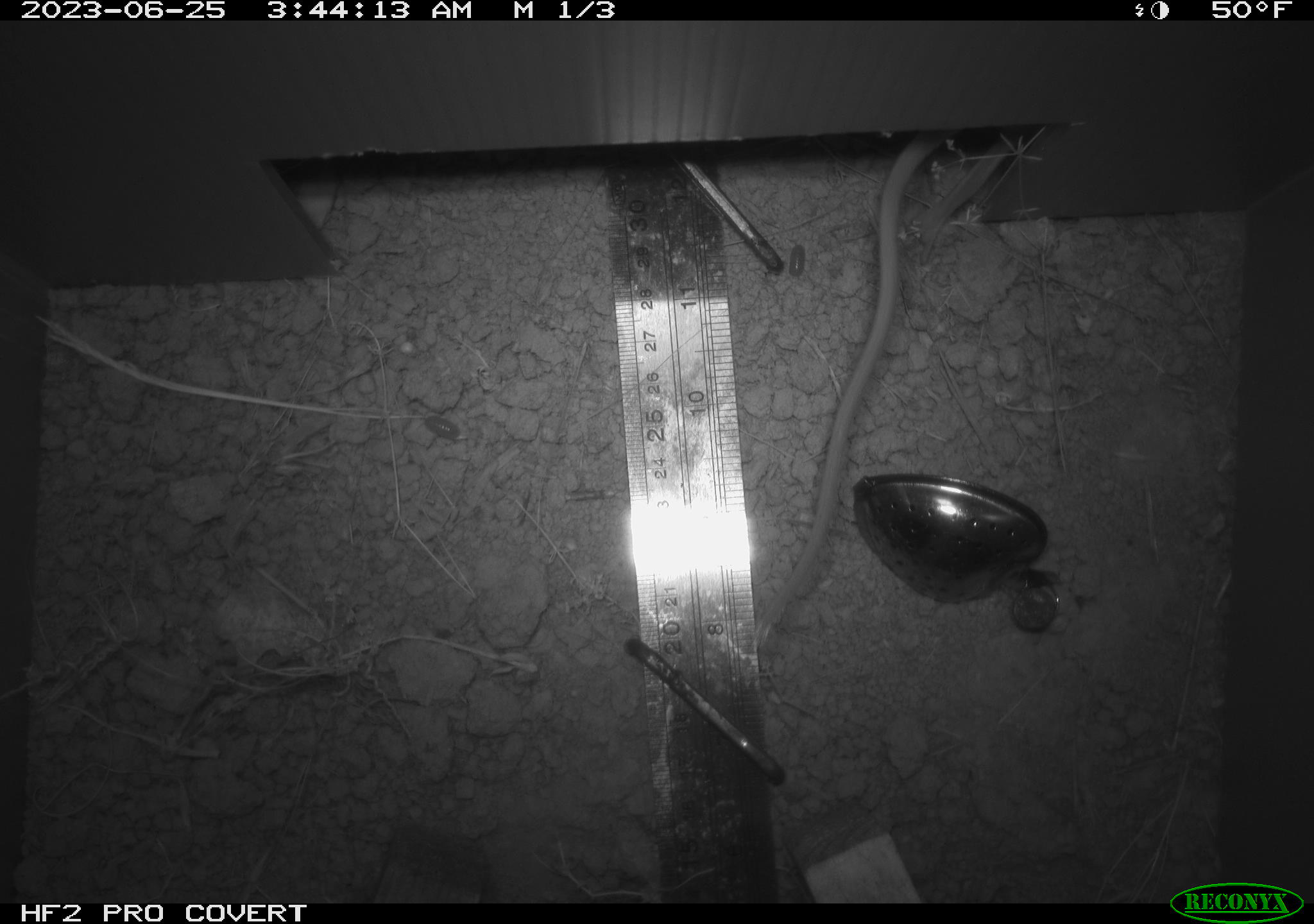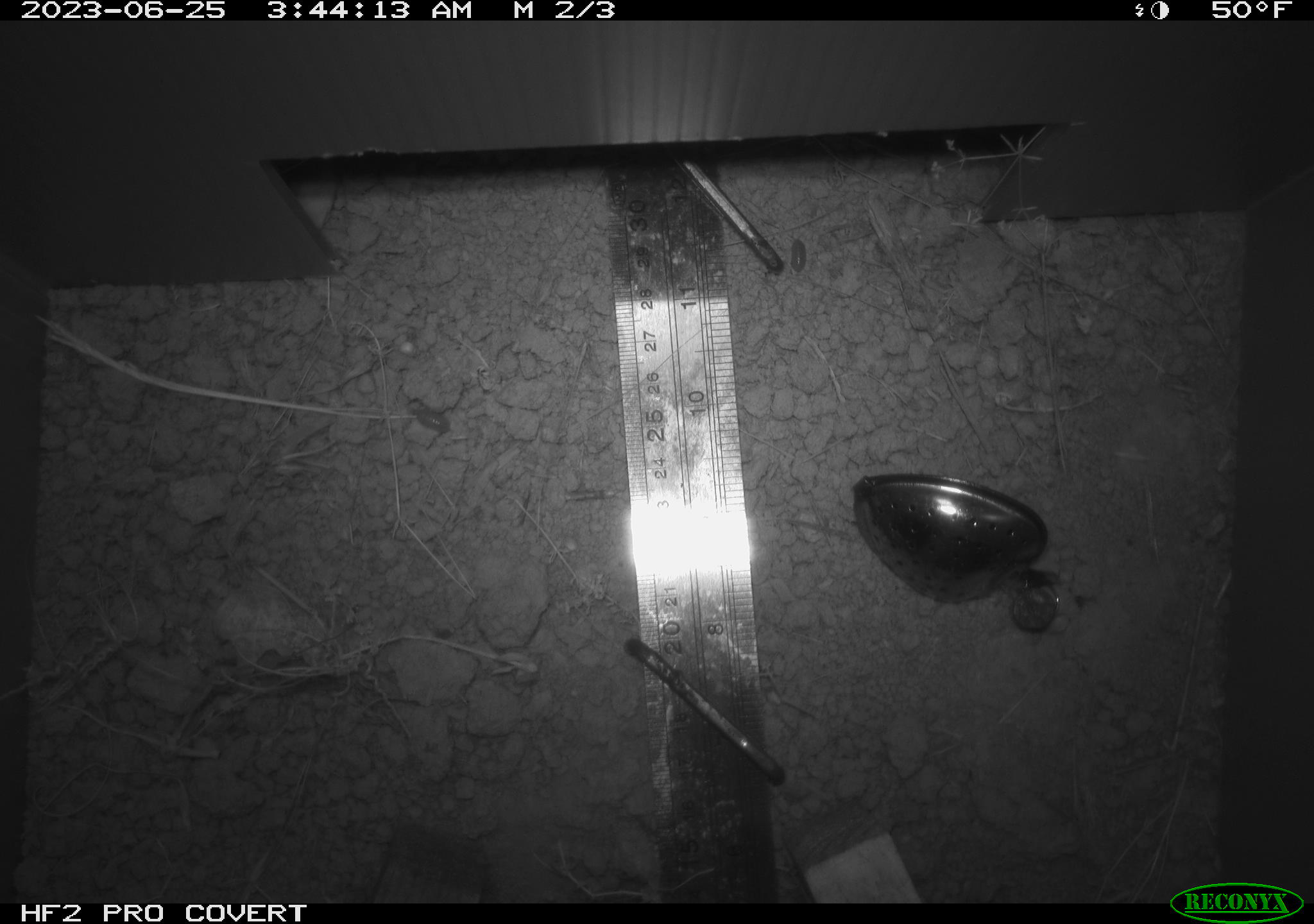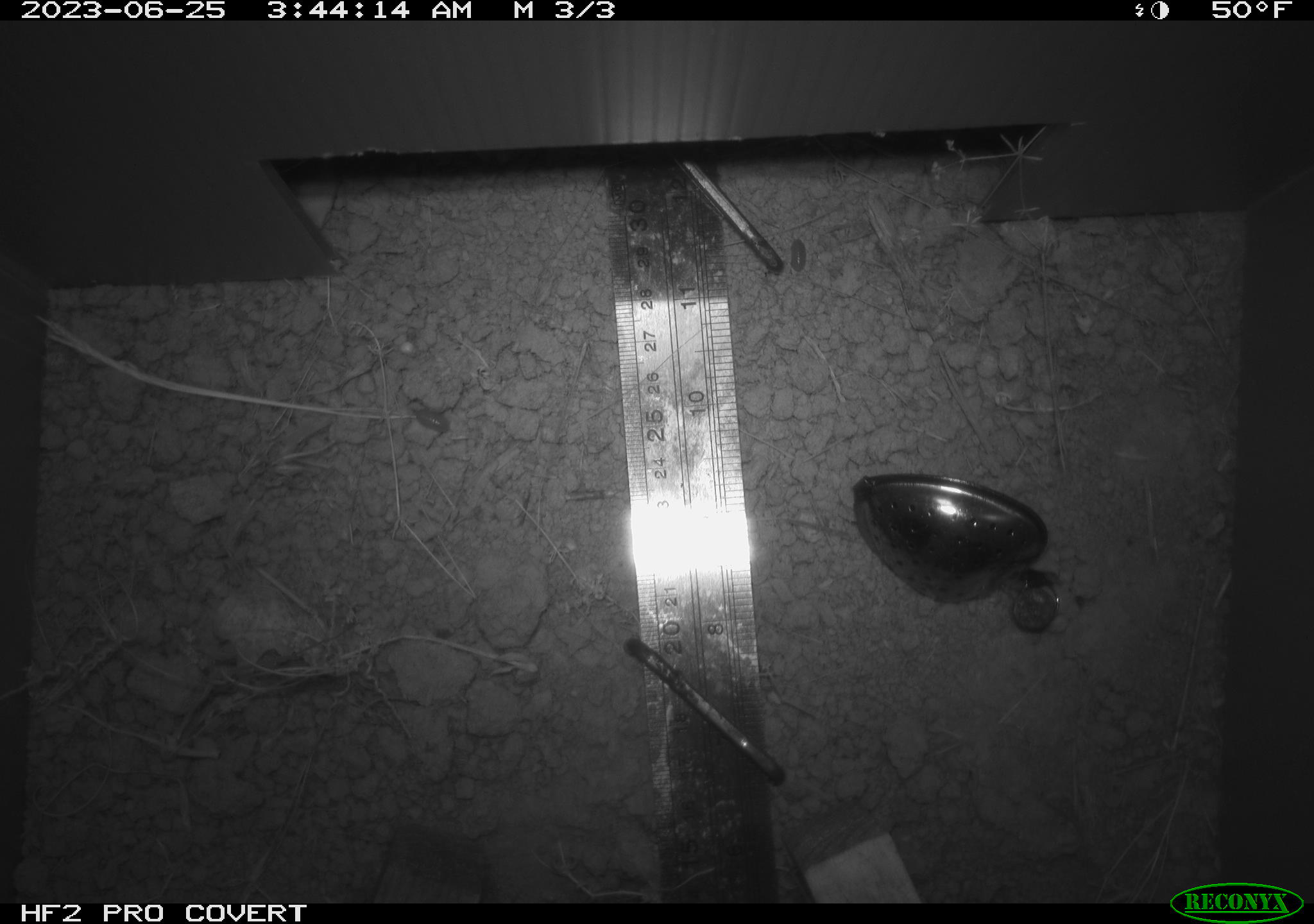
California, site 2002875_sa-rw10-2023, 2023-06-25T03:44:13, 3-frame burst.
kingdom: Animalia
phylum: Chordata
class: Mammalia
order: Rodentia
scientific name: Rodentia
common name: rodent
Rodent (Rodentia).